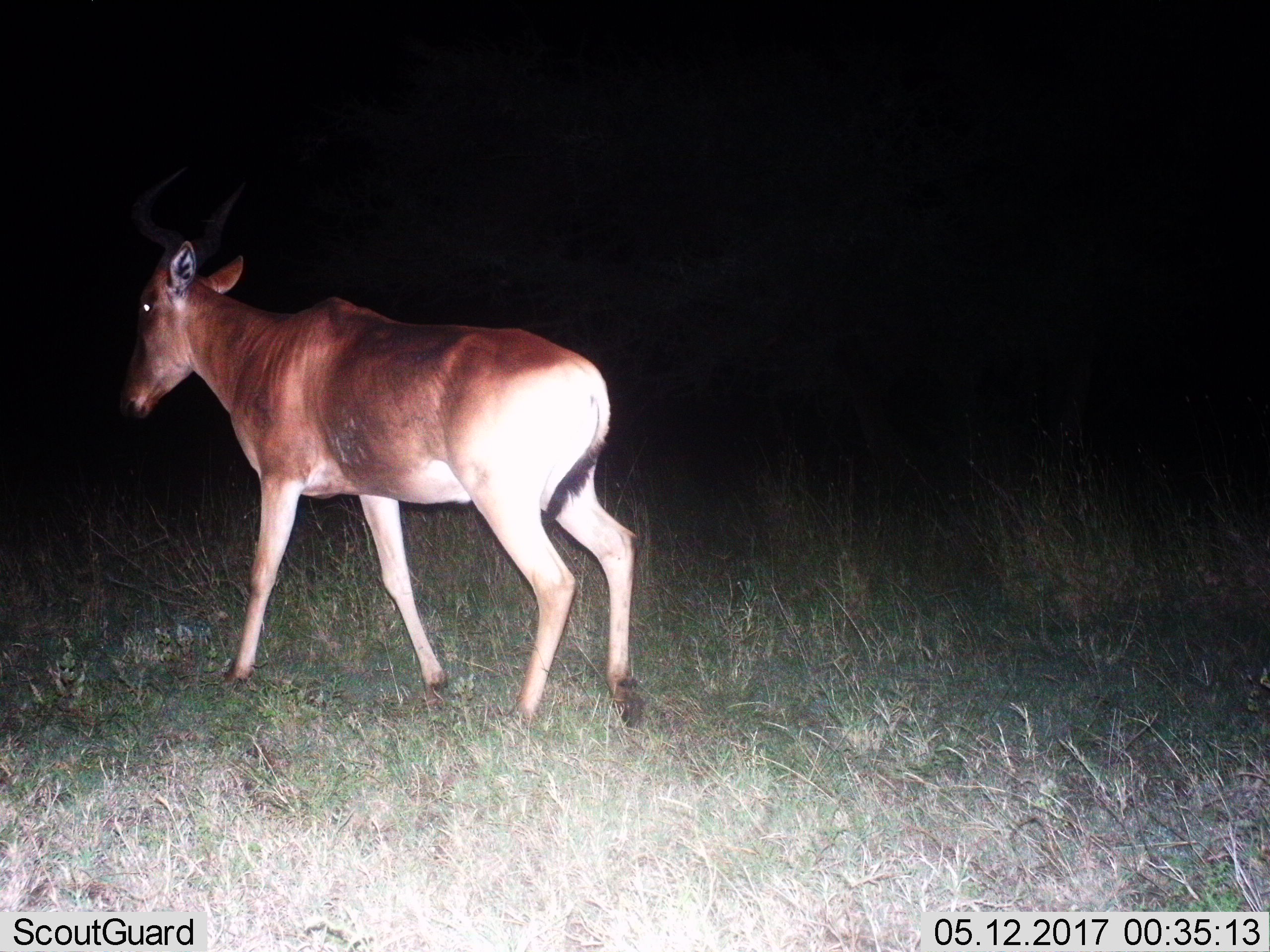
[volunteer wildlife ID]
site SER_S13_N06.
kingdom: Animalia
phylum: Chordata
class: Mammalia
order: Artiodactyla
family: Bovidae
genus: Alcelaphus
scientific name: Alcelaphus buselaphus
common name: hartebeest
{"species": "hartebeest (Alcelaphus buselaphus)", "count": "1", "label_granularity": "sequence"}